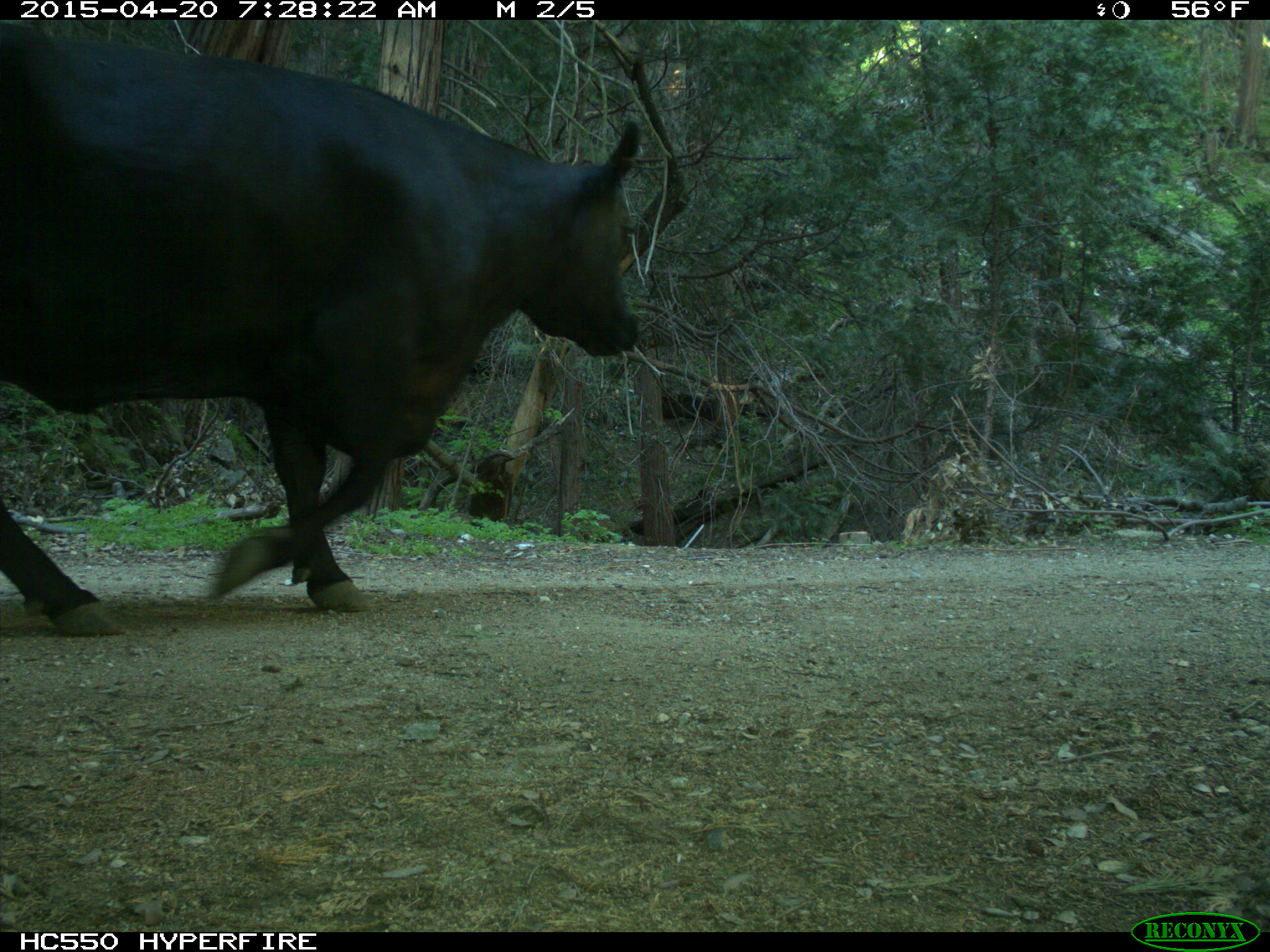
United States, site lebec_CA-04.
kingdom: Animalia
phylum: Chordata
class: Mammalia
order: Artiodactyla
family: Bovidae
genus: Bos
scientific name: Bos taurus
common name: domestic cow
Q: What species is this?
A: Bos taurus (domestic cow).